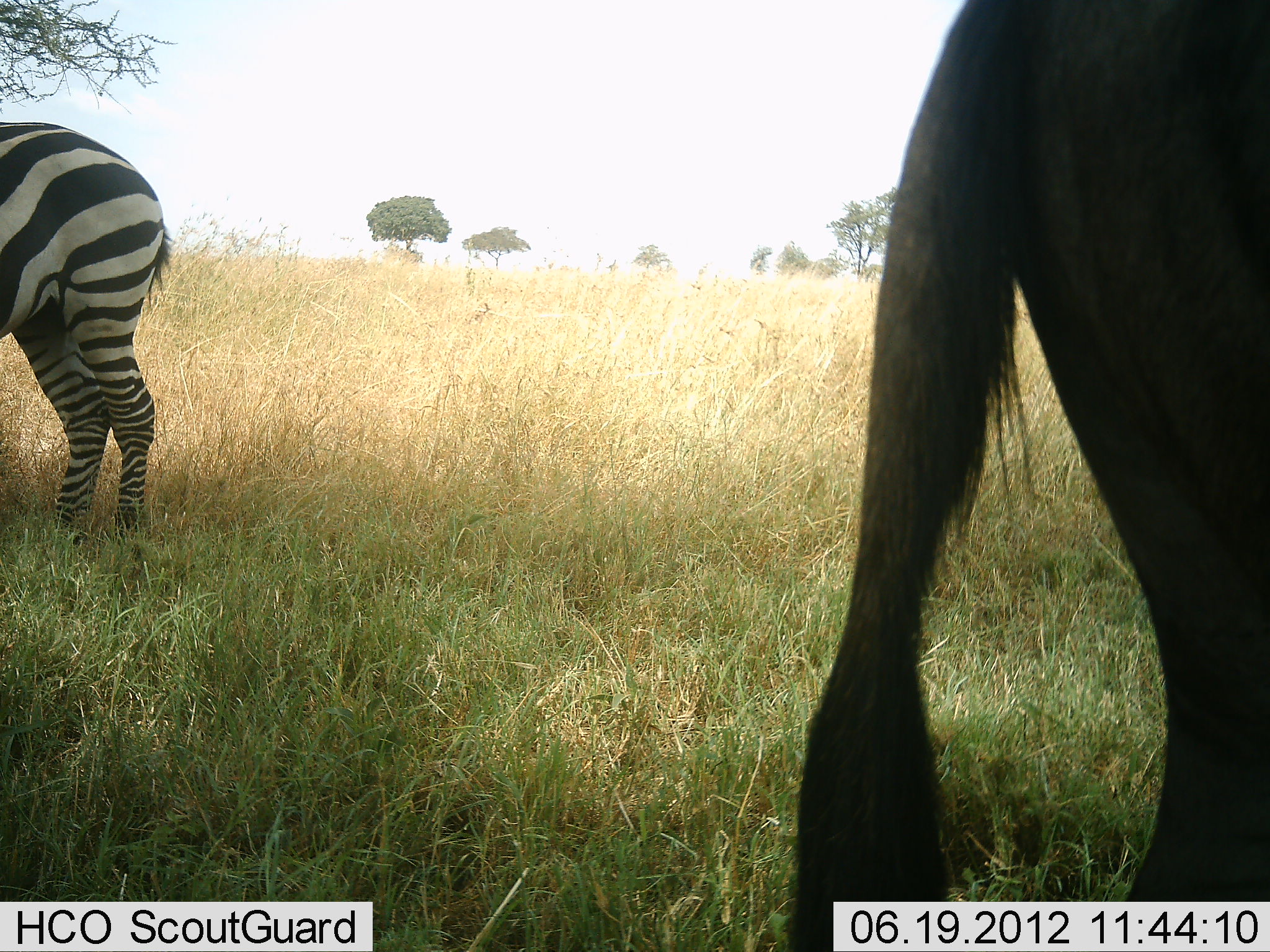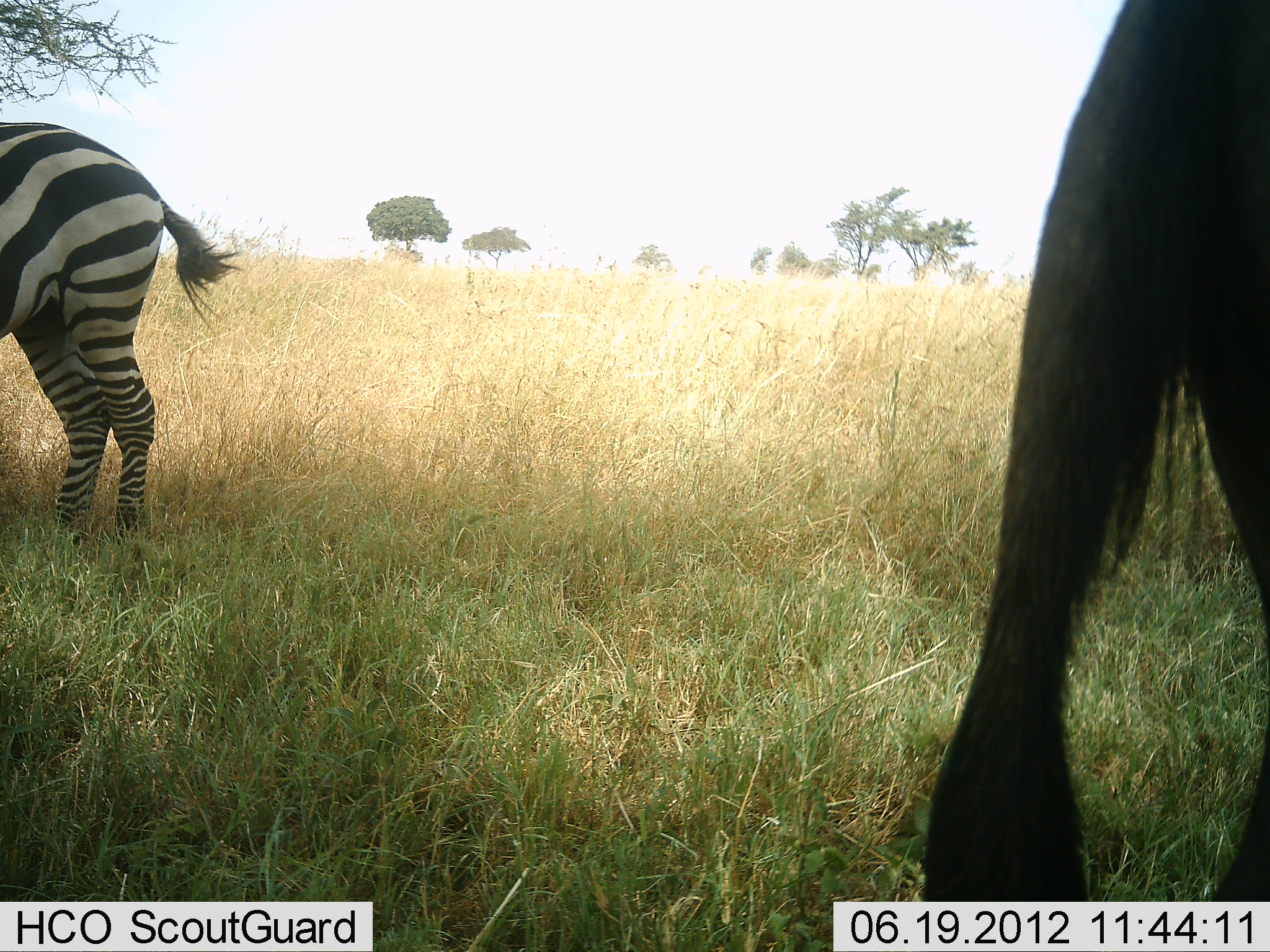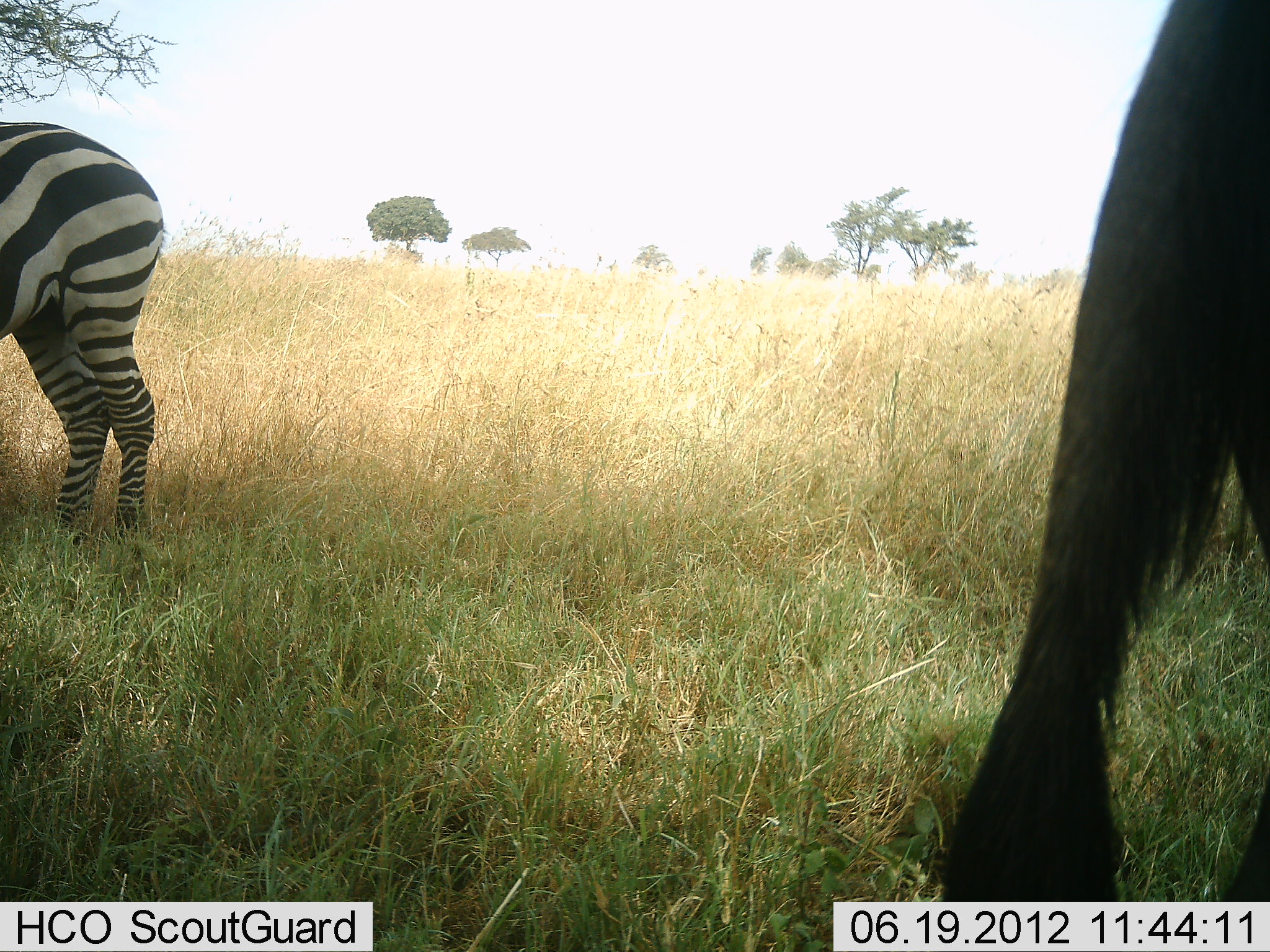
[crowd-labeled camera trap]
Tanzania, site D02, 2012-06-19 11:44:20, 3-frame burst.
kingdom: Animalia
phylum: Chordata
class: Mammalia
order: Artiodactyla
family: Bovidae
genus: Connochaetes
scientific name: Connochaetes taurinus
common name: blue wildebeest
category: wildebeest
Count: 1.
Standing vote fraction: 60%.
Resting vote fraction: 0%.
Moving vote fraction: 30%.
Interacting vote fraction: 0%.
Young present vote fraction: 0%.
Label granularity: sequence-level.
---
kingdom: Animalia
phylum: Chordata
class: Mammalia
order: Perissodactyla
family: Equidae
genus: Equus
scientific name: Equus quagga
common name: plains zebra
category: zebra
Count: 1.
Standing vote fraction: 93%.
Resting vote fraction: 0%.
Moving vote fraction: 0%.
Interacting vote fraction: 0%.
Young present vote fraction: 0%.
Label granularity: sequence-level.